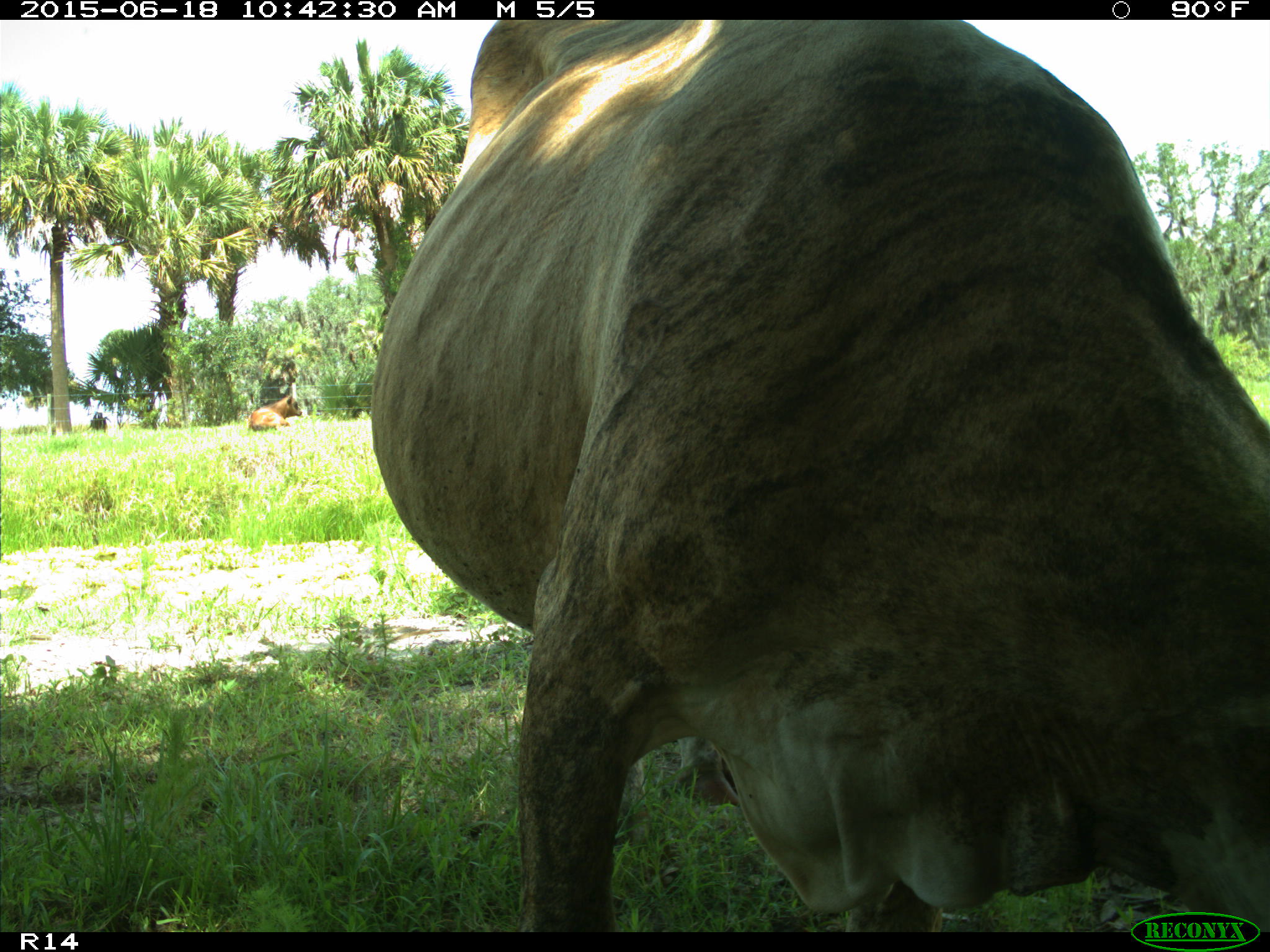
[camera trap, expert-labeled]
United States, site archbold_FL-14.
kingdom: Animalia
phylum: Chordata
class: Mammalia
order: Artiodactyla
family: Bovidae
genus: Bos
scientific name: Bos taurus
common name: domestic cow